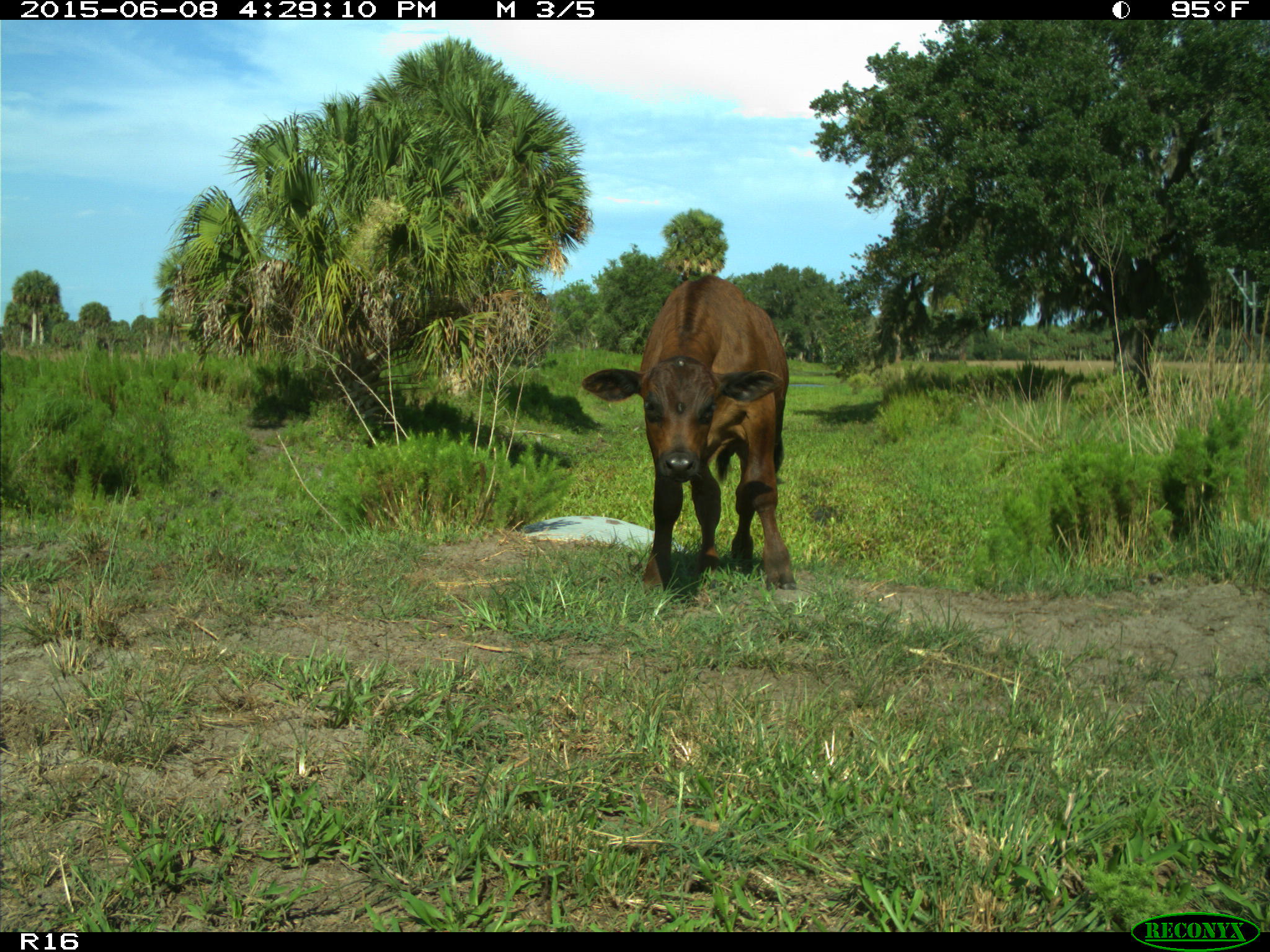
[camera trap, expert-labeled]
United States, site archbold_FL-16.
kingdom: Animalia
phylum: Chordata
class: Mammalia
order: Artiodactyla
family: Bovidae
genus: Bos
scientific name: Bos taurus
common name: domestic cow